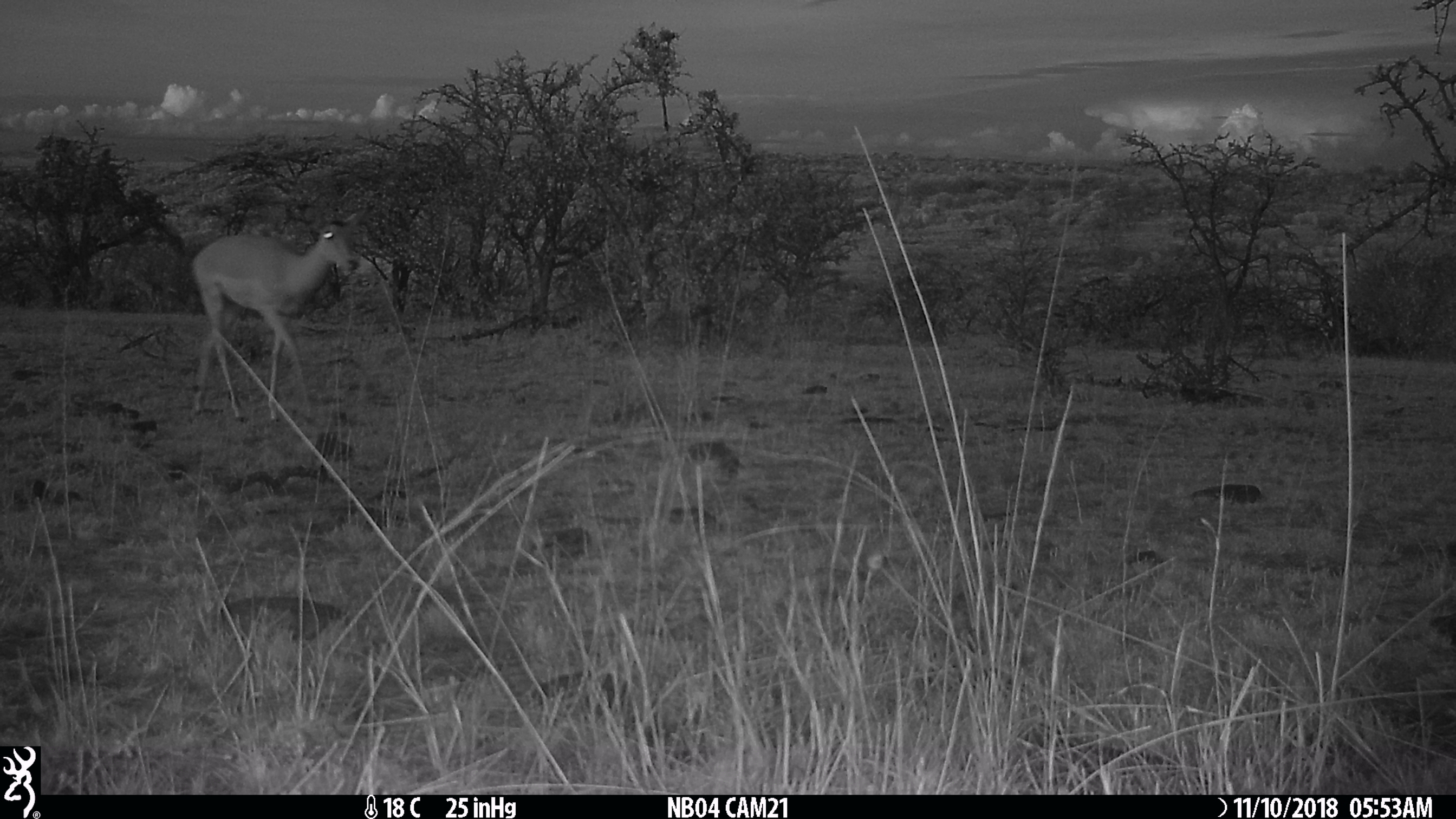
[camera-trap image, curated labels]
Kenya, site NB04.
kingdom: Animalia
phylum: Chordata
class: Mammalia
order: Artiodactyla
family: Bovidae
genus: Aepyceros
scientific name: Aepyceros melampus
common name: impala